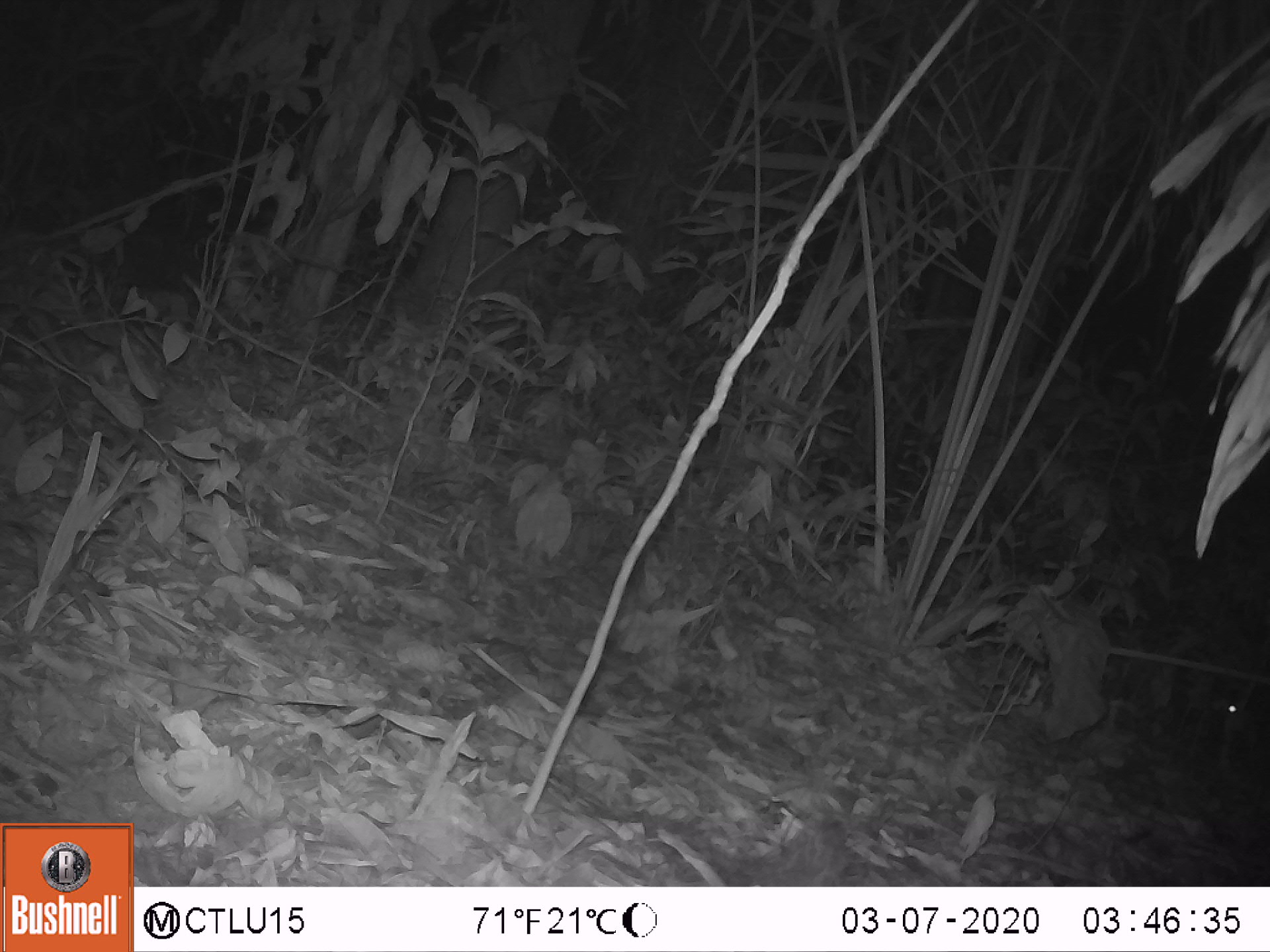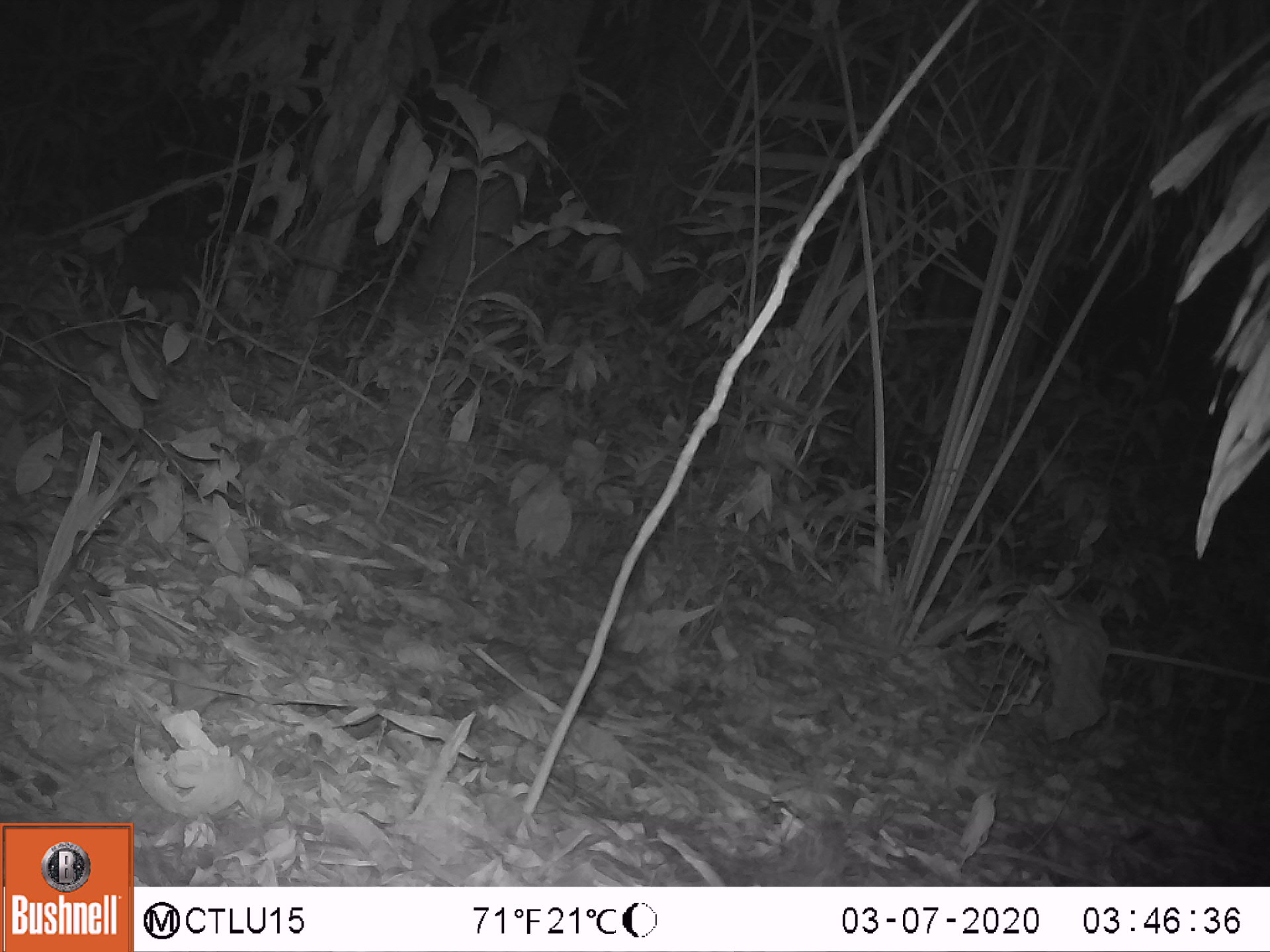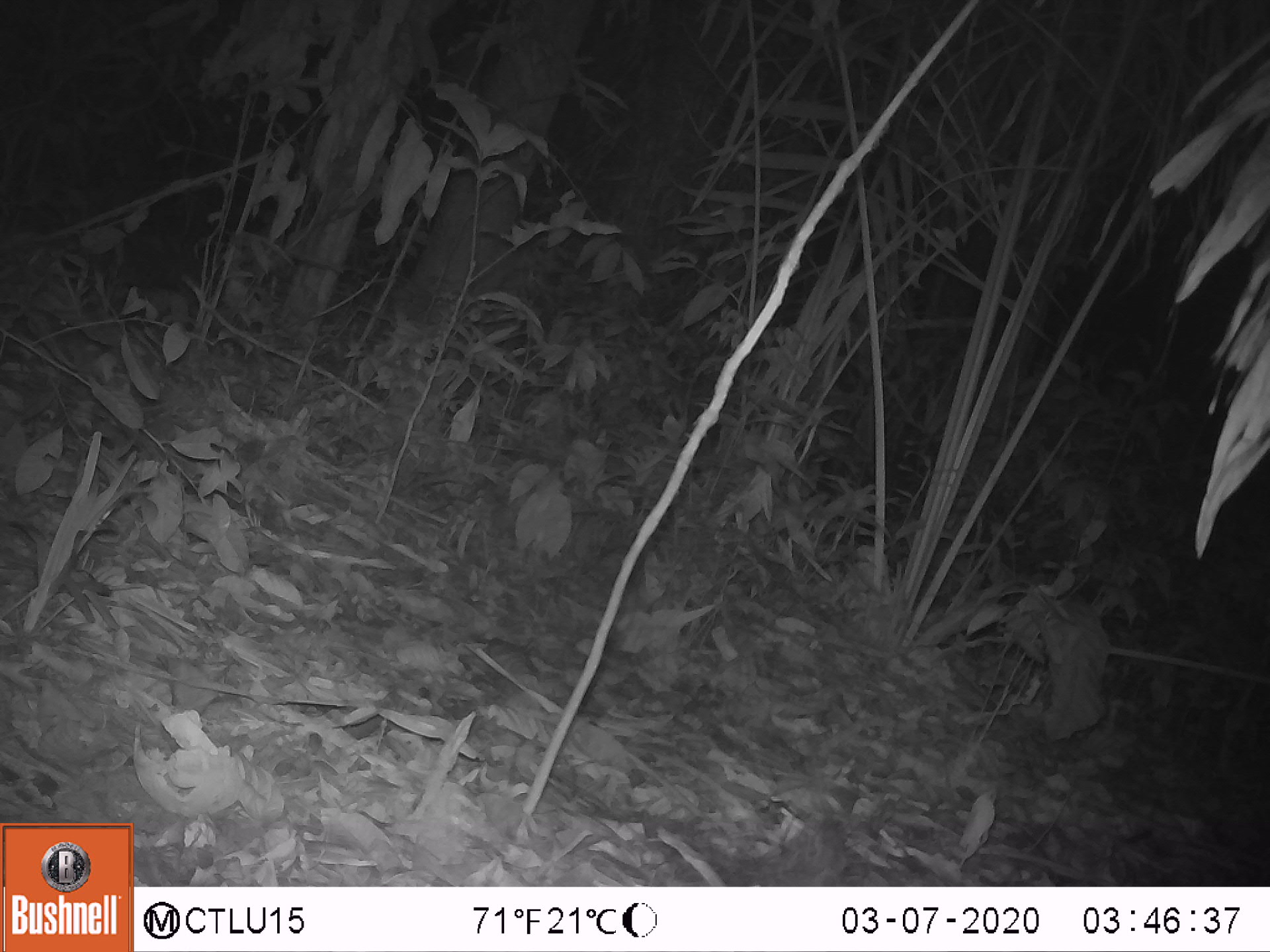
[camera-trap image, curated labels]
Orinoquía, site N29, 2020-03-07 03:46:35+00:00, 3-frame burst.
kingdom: Animalia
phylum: Chordata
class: Mammalia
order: Rodentia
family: Cuniculidae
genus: Cuniculus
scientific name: Cuniculus paca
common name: spotted paca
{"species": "spotted paca (Cuniculus paca)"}